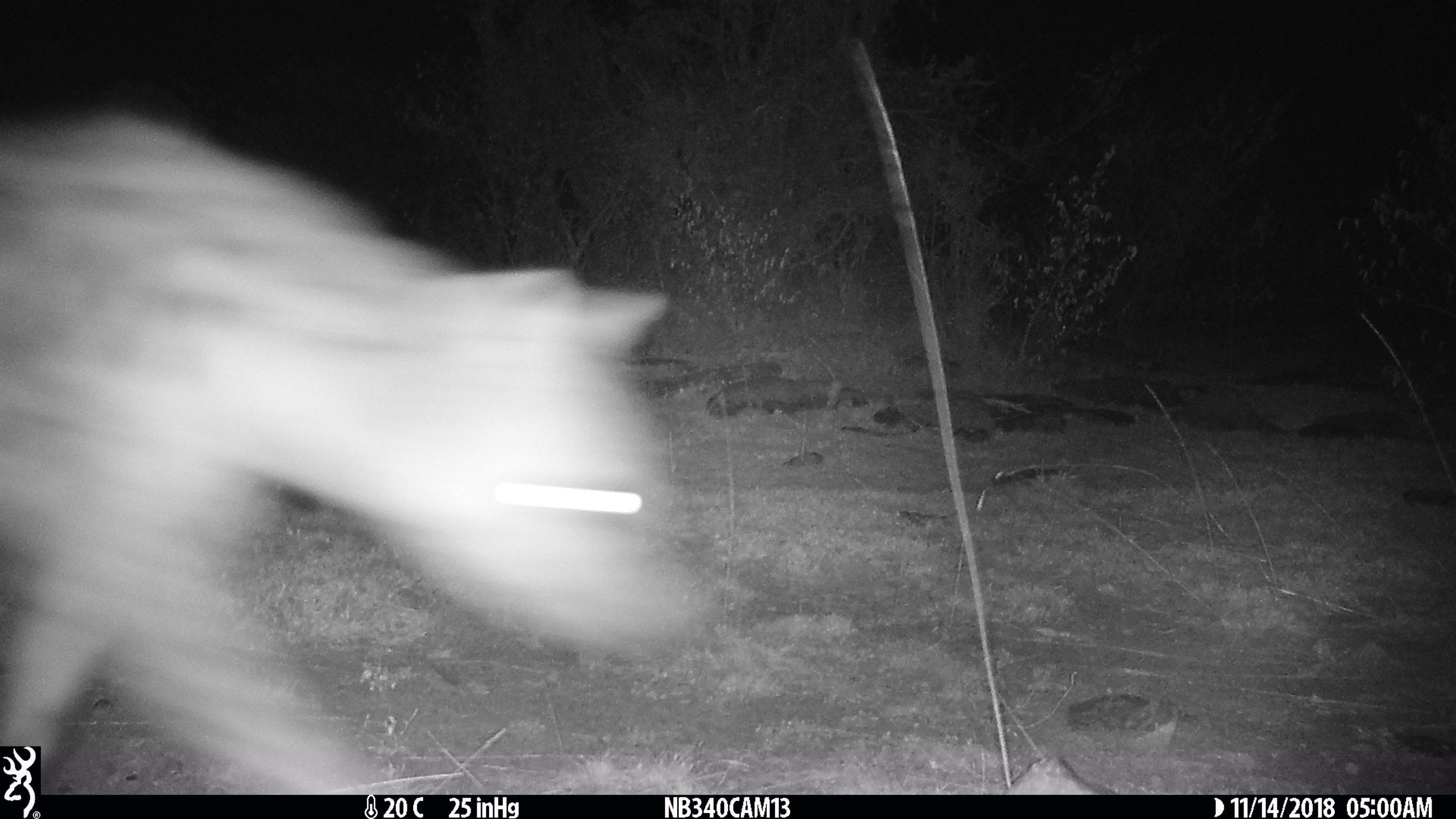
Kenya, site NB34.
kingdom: Animalia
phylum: Chordata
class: Mammalia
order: Carnivora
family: Hyaenidae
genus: Crocuta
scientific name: Crocuta crocuta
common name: spotted hyena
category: hyena spotted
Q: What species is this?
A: Hyena spotted (spotted hyena) (Crocuta crocuta).